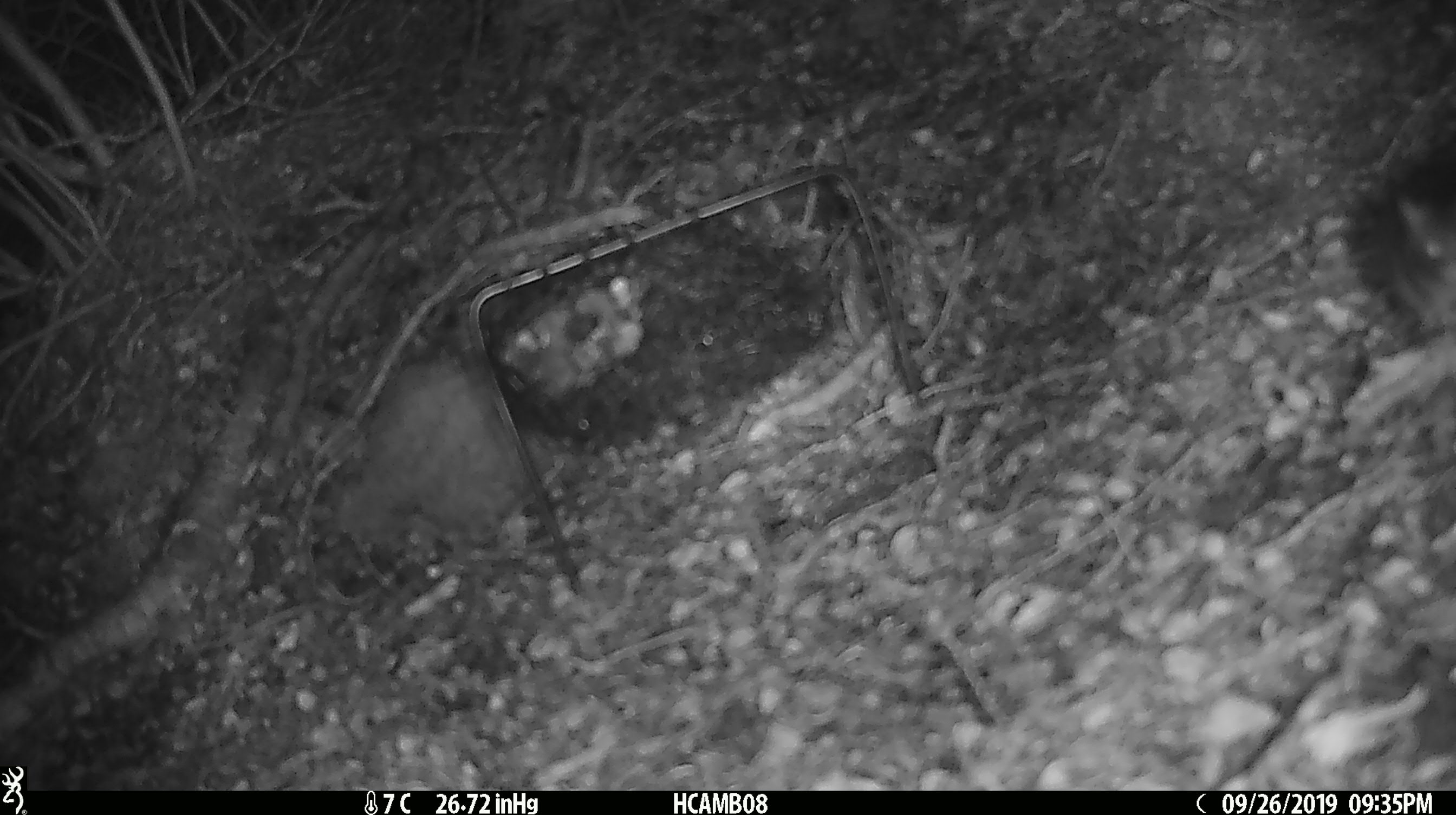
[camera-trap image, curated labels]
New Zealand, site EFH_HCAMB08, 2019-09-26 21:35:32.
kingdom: Animalia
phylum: Chordata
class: Mammalia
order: Rodentia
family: Muridae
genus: Mus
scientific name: Mus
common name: mouse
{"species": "mouse (Mus)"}